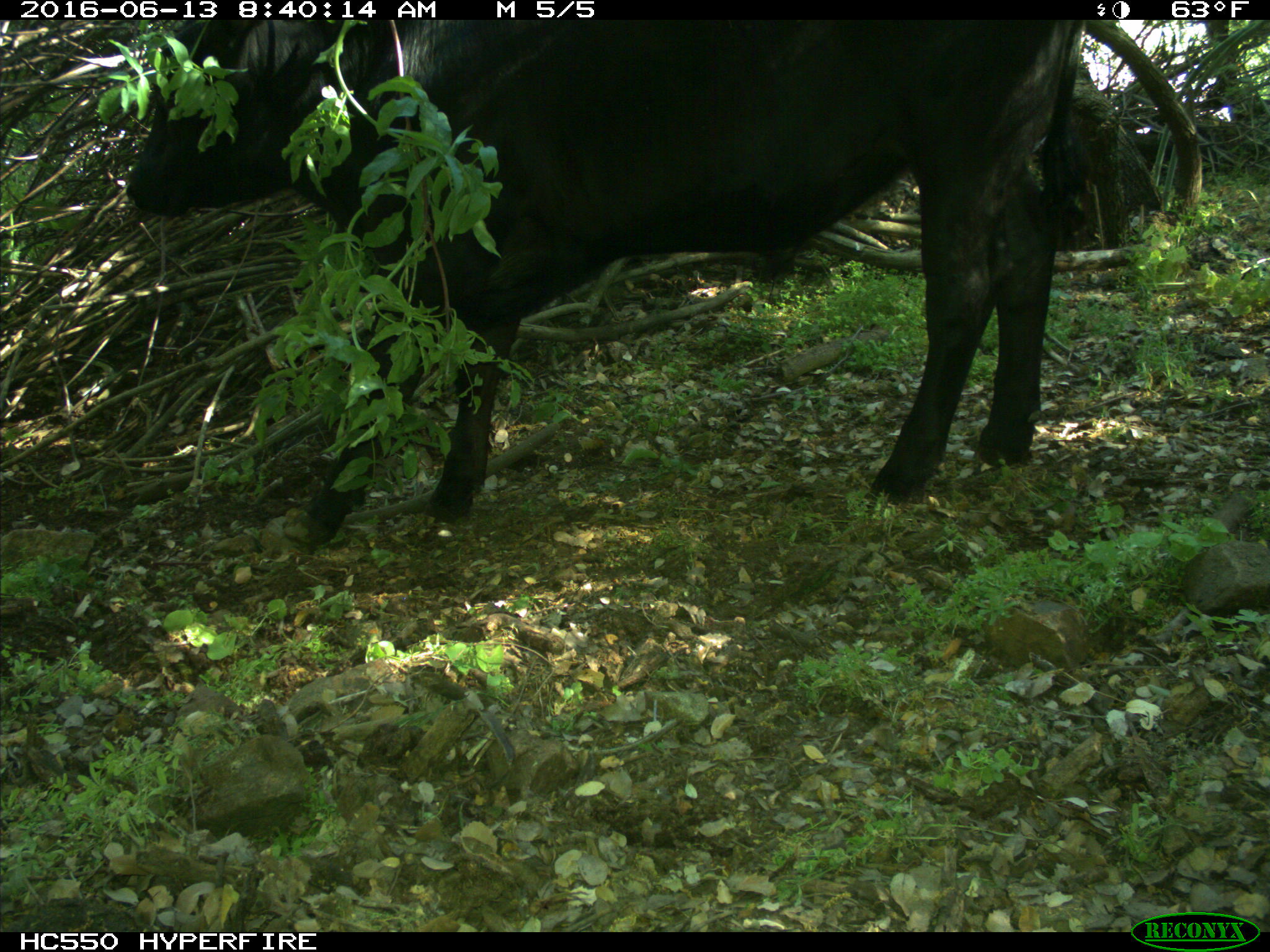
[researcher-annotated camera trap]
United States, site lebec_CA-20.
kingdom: Animalia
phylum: Chordata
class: Mammalia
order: Artiodactyla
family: Bovidae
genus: Bos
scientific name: Bos taurus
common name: domestic cow